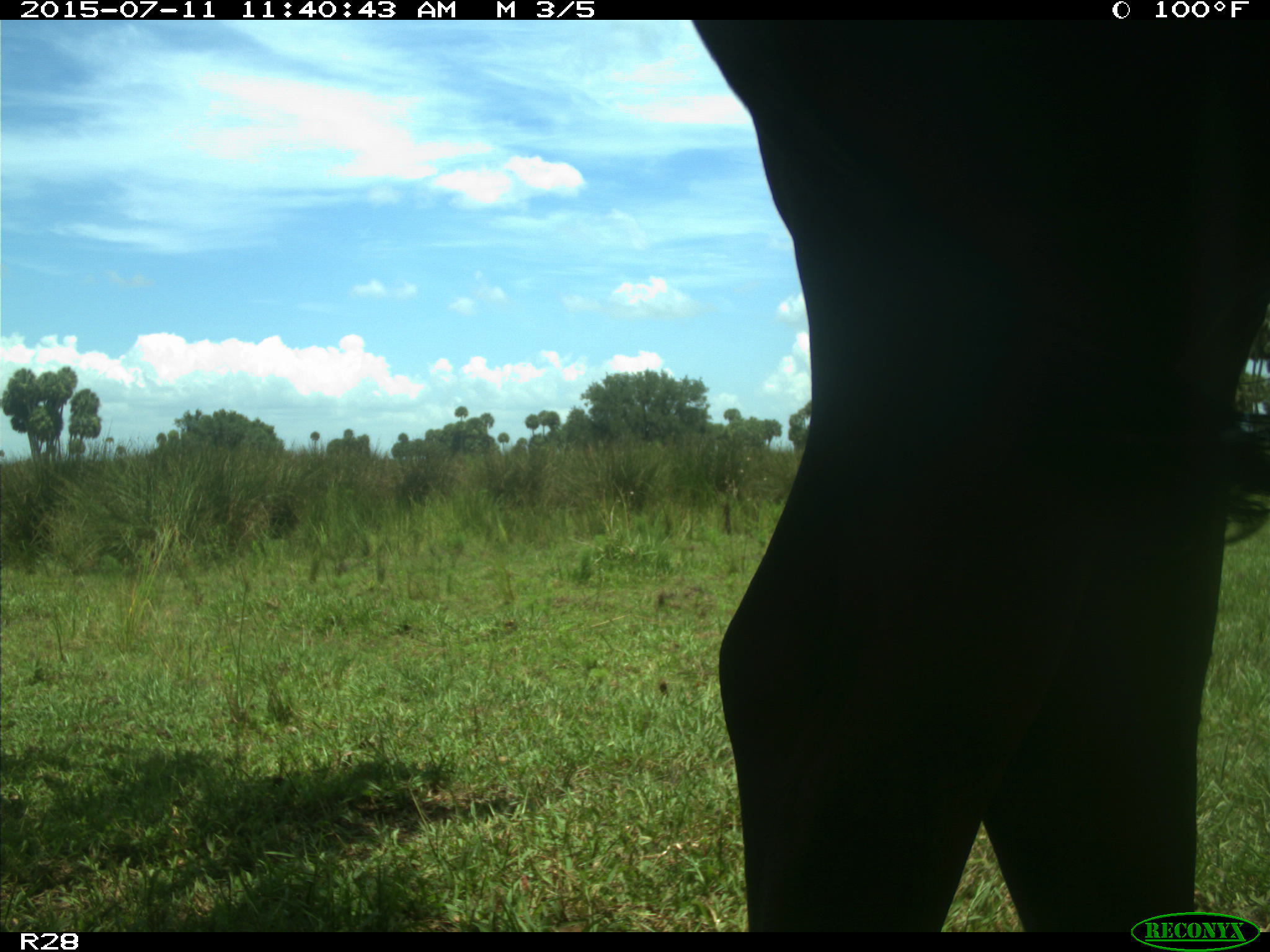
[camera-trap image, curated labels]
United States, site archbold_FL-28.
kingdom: Animalia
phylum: Chordata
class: Mammalia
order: Artiodactyla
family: Bovidae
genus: Bos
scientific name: Bos taurus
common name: domestic cow